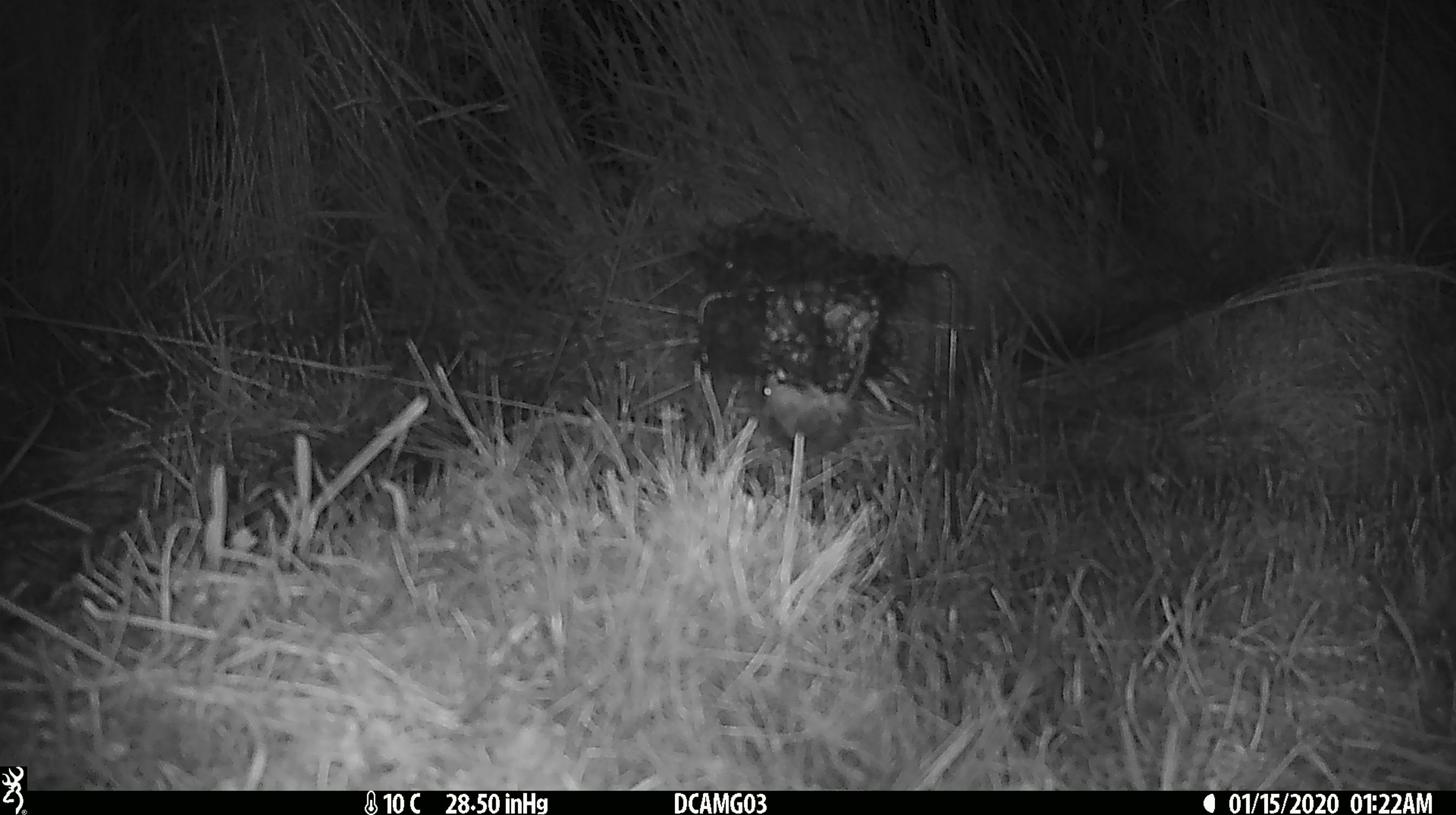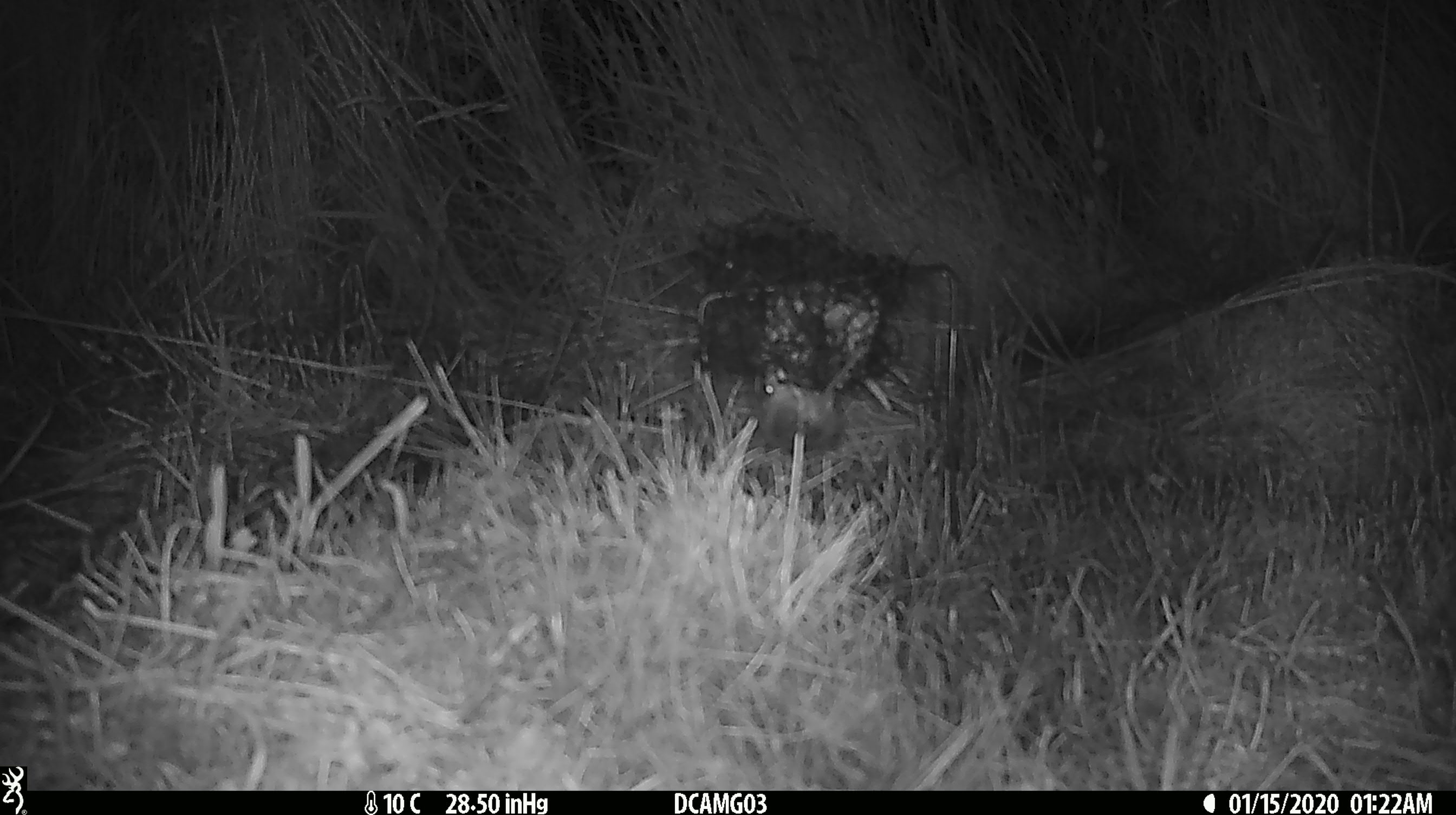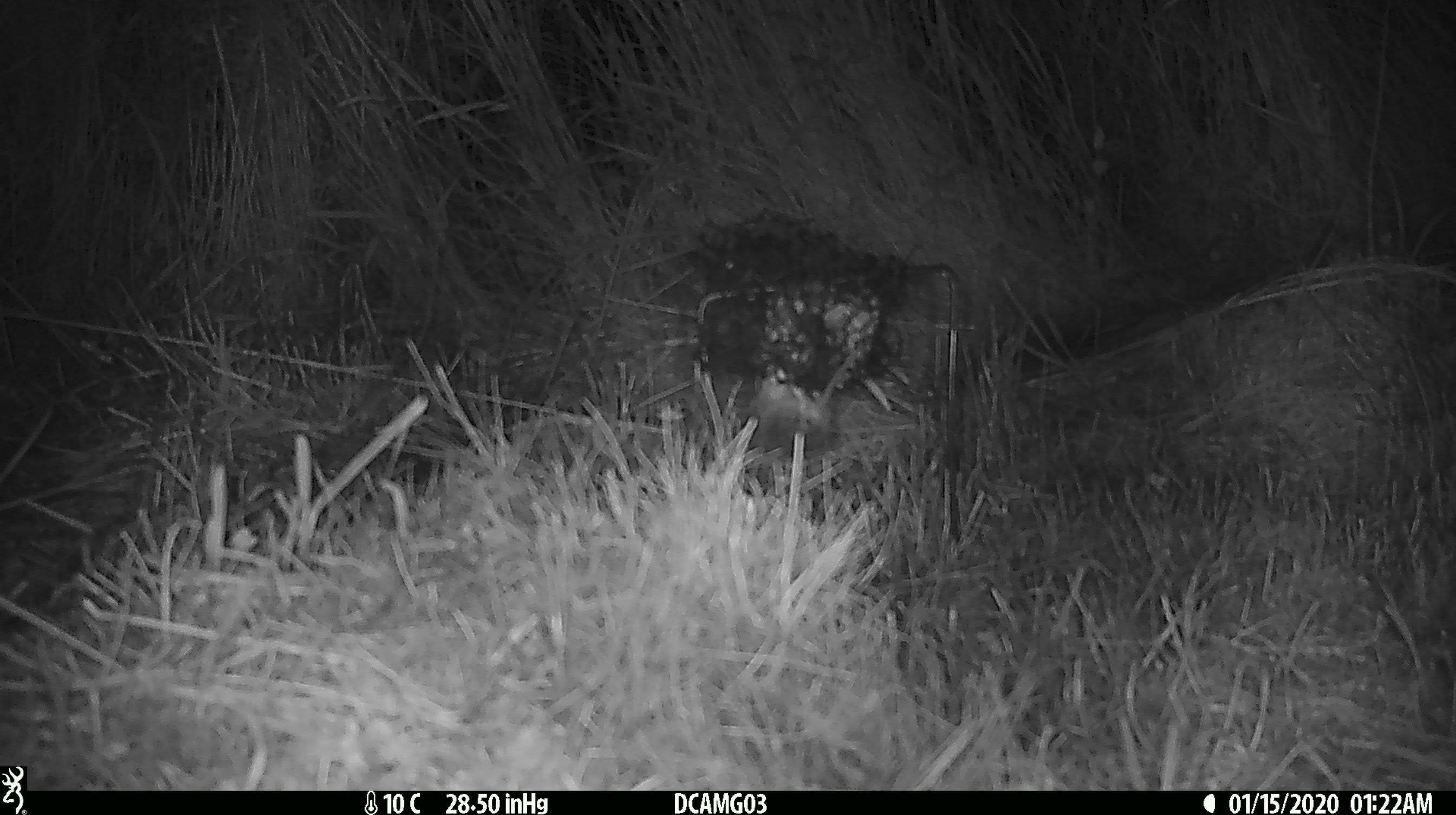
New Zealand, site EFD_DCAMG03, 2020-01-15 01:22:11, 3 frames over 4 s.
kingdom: Animalia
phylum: Chordata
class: Mammalia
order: Rodentia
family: Muridae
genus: Mus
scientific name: Mus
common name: mouse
Mouse (Mus).